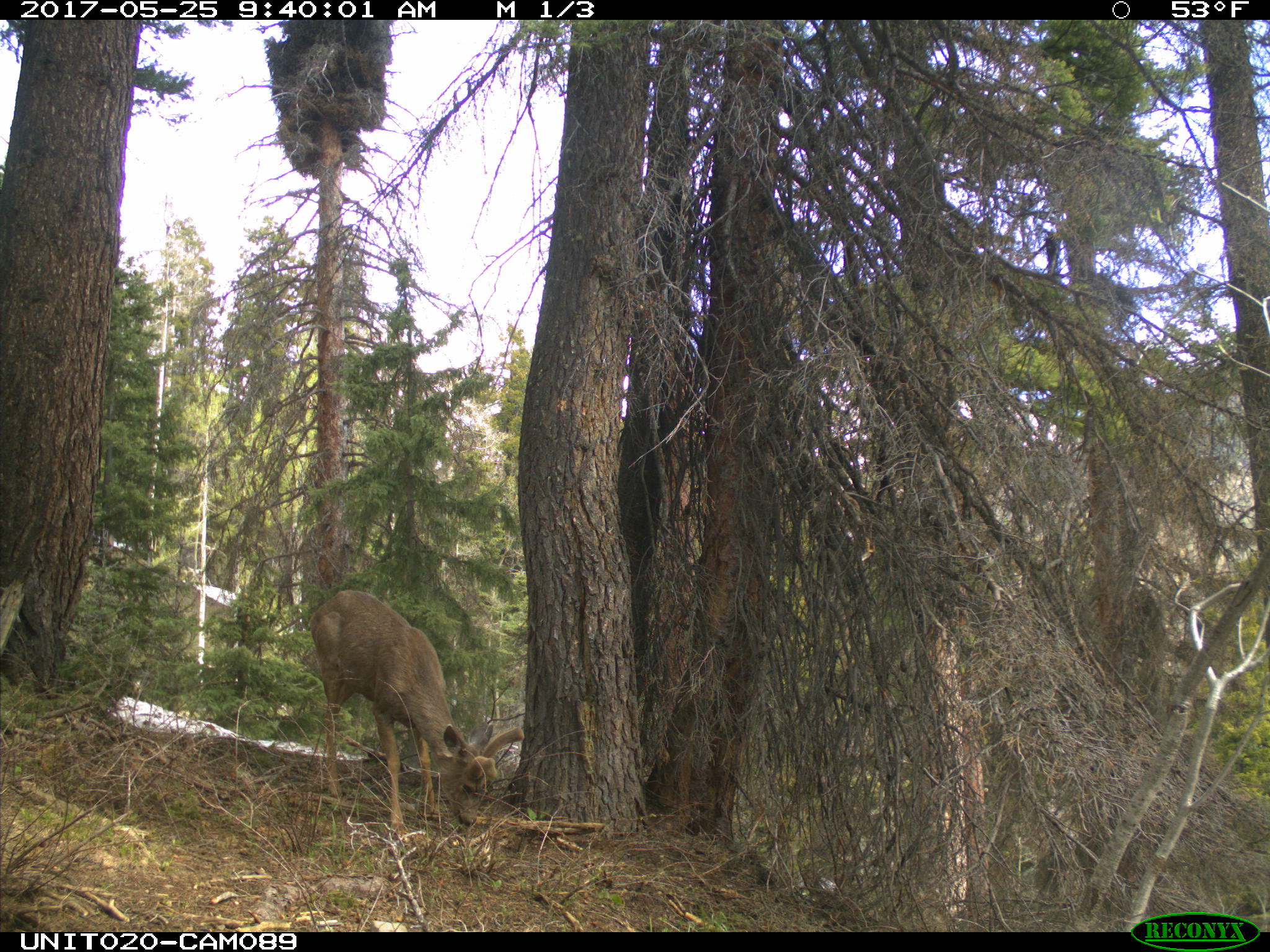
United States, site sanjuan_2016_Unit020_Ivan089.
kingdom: Animalia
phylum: Chordata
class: Mammalia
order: Artiodactyla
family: Cervidae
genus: Odocoileus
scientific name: Odocoileus hemionus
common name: mule deer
Odocoileus hemionus (mule deer).